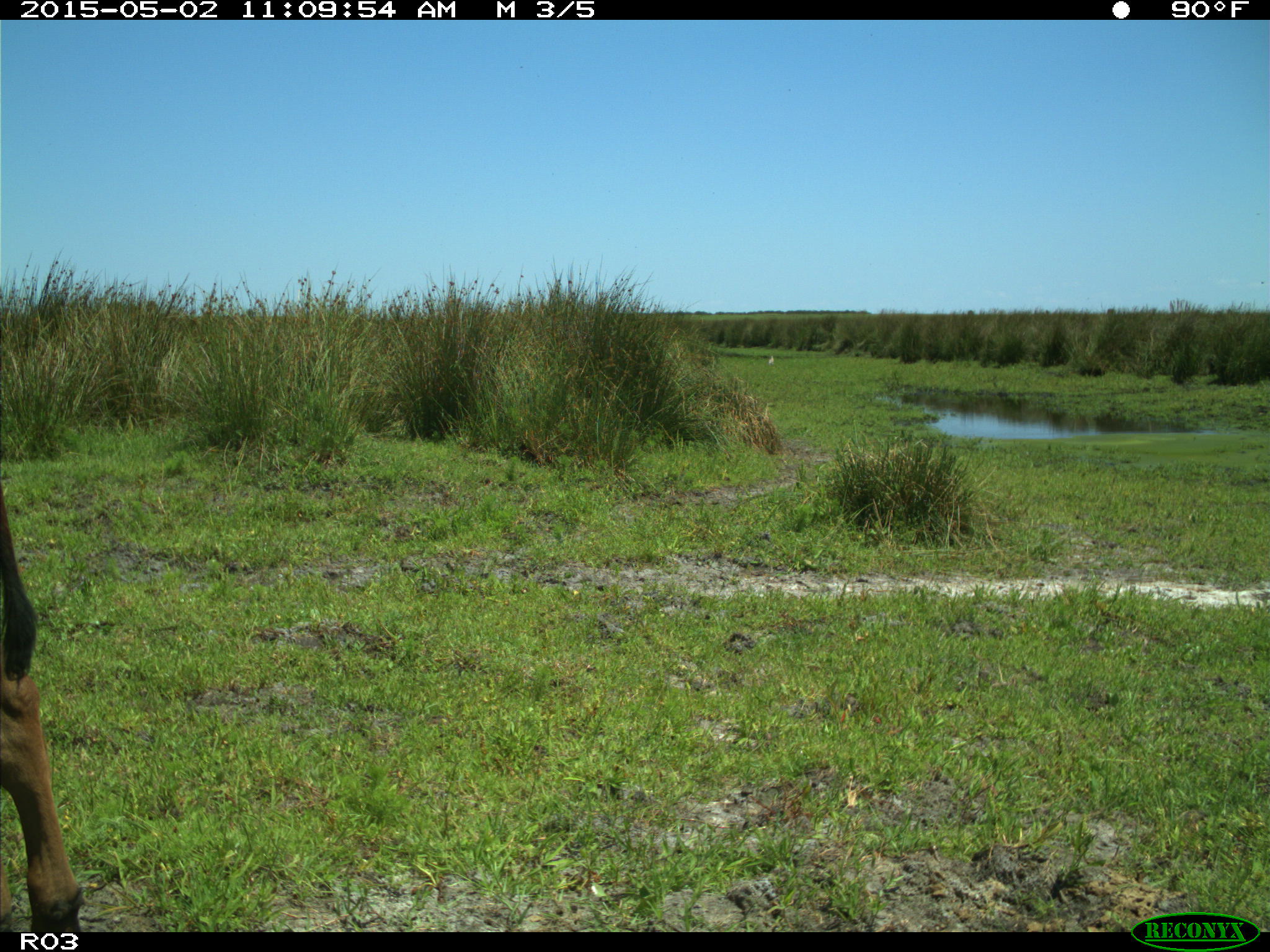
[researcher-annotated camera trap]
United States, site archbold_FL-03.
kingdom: Animalia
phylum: Chordata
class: Mammalia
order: Artiodactyla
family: Bovidae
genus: Bos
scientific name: Bos taurus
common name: domestic cow